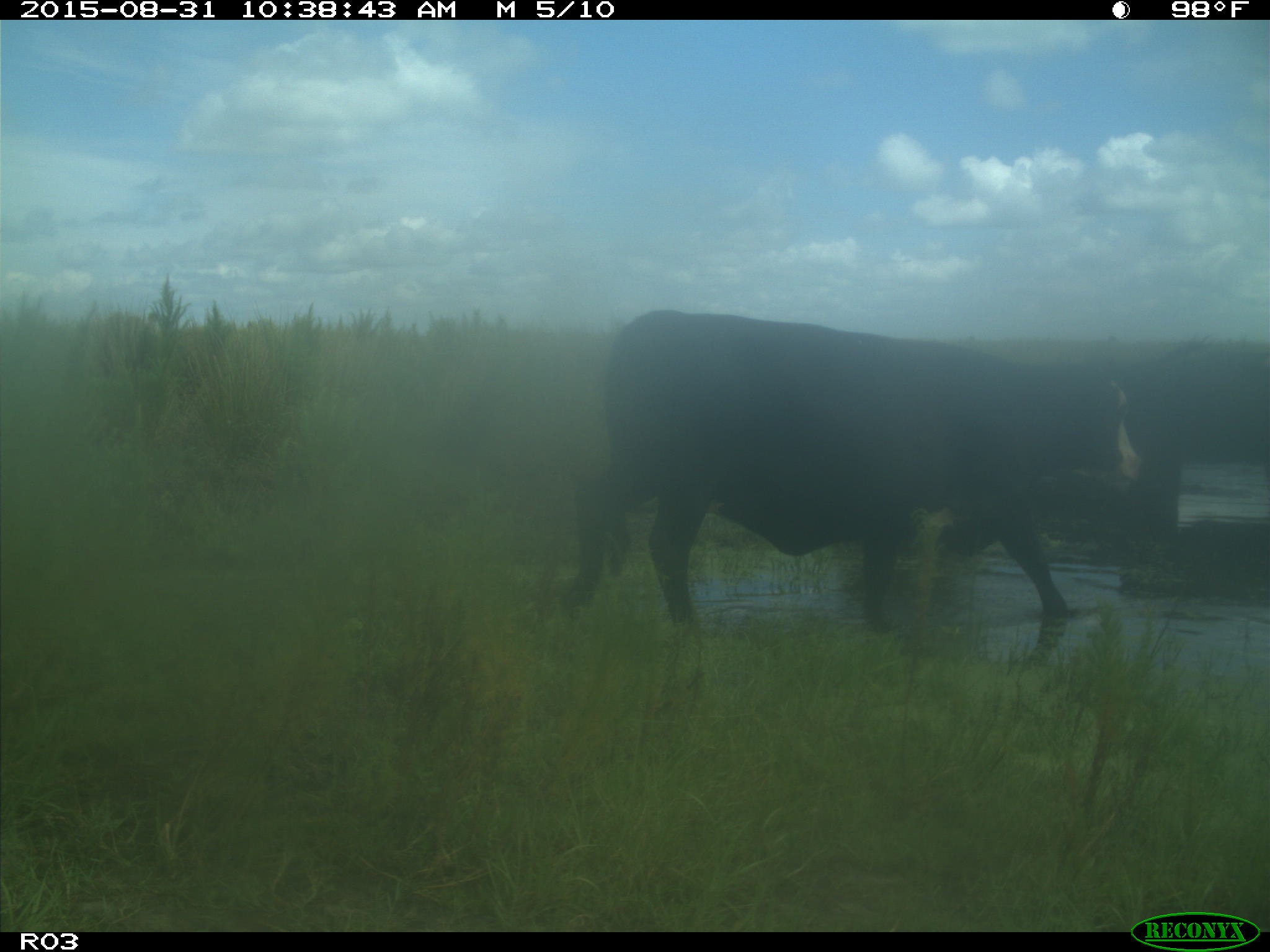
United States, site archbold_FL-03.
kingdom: Animalia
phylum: Chordata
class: Mammalia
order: Artiodactyla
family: Bovidae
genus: Bos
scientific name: Bos taurus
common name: domestic cow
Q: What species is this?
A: Bos taurus (domestic cow).